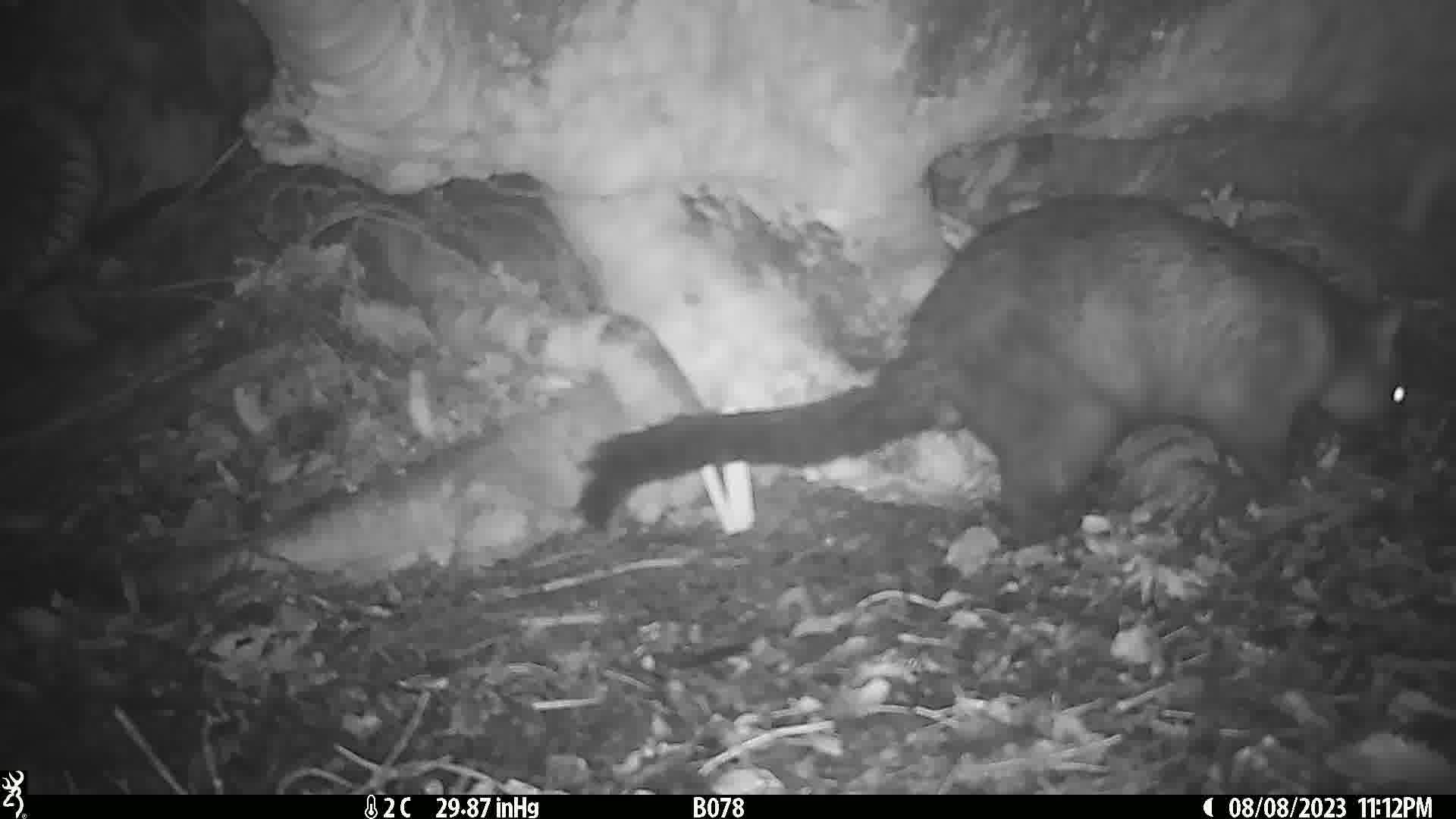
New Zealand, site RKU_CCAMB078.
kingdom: Animalia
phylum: Chordata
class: Mammalia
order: Diprotodontia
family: Phalangeridae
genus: Trichosurus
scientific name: Trichosurus vulpecula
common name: common brushtail possum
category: possum